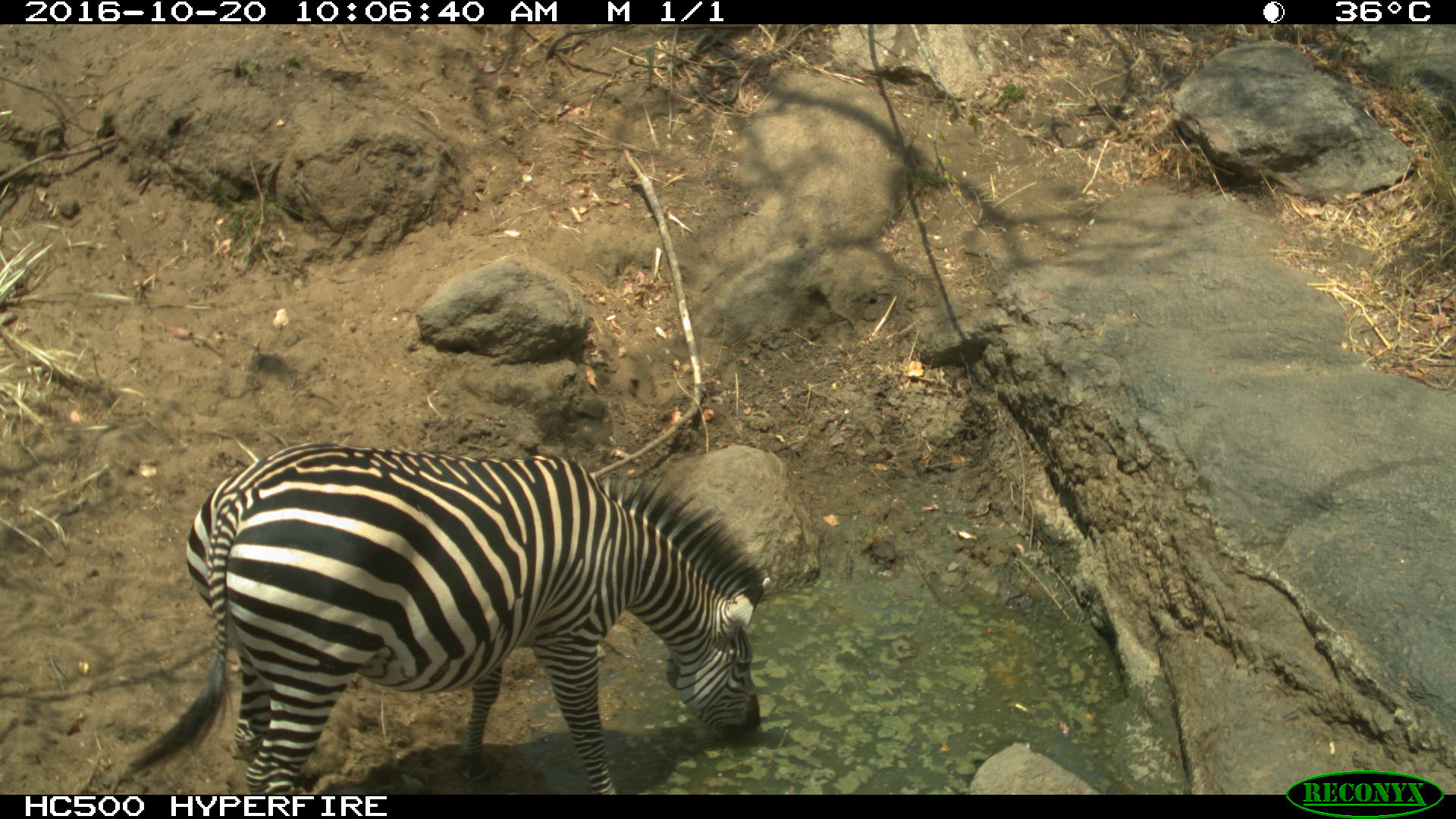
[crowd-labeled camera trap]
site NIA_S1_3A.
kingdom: Animalia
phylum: Chordata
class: Mammalia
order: Perissodactyla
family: Equidae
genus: Equus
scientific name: Equus quagga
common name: plains zebra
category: zebraplains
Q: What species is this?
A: Zebraplains (plains zebra) (Equus quagga).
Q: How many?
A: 1.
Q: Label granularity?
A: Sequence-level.